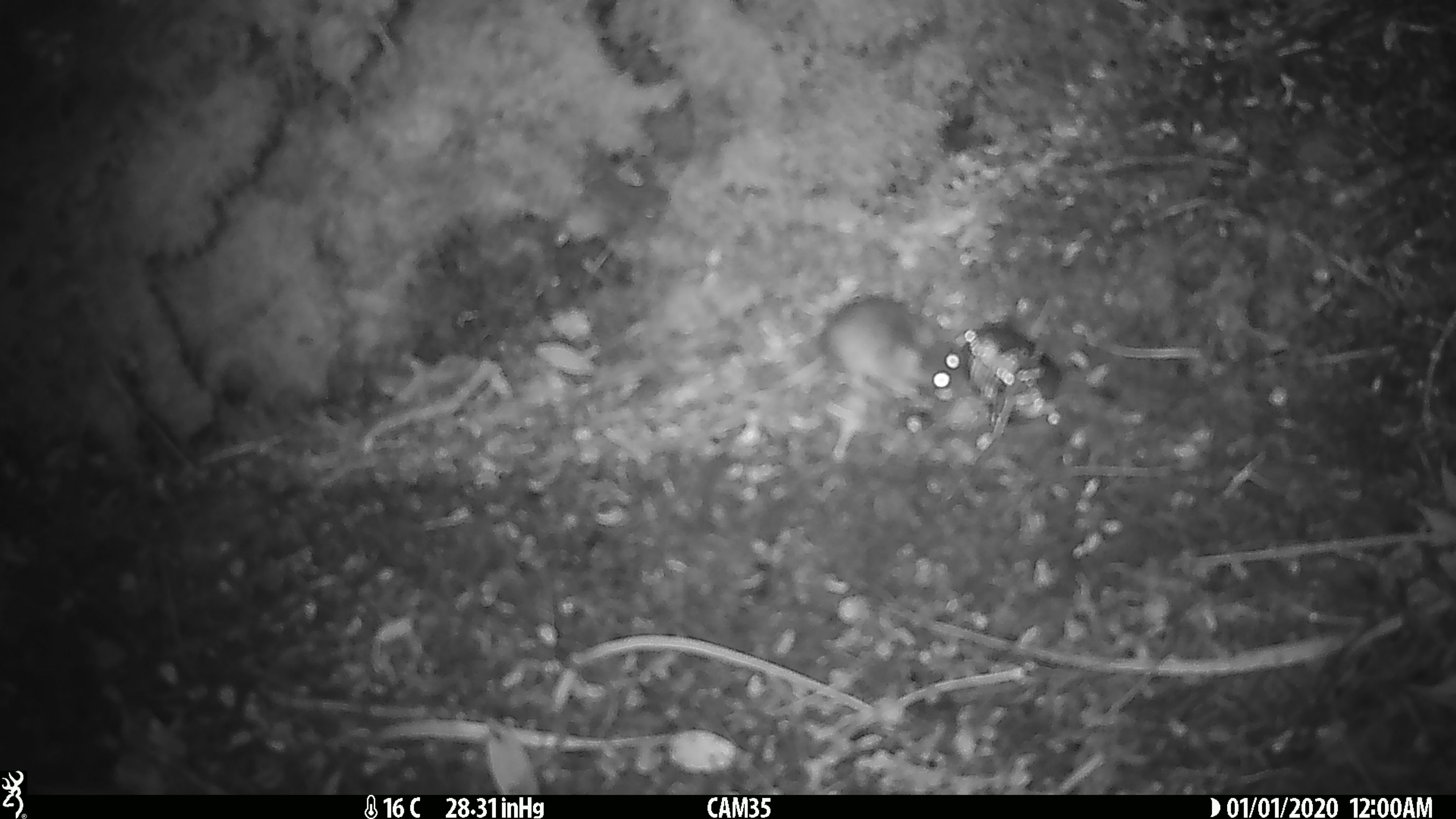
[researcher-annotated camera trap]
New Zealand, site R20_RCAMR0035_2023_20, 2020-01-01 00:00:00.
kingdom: Animalia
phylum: Chordata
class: Mammalia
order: Rodentia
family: Muridae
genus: Mus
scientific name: Mus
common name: mouse